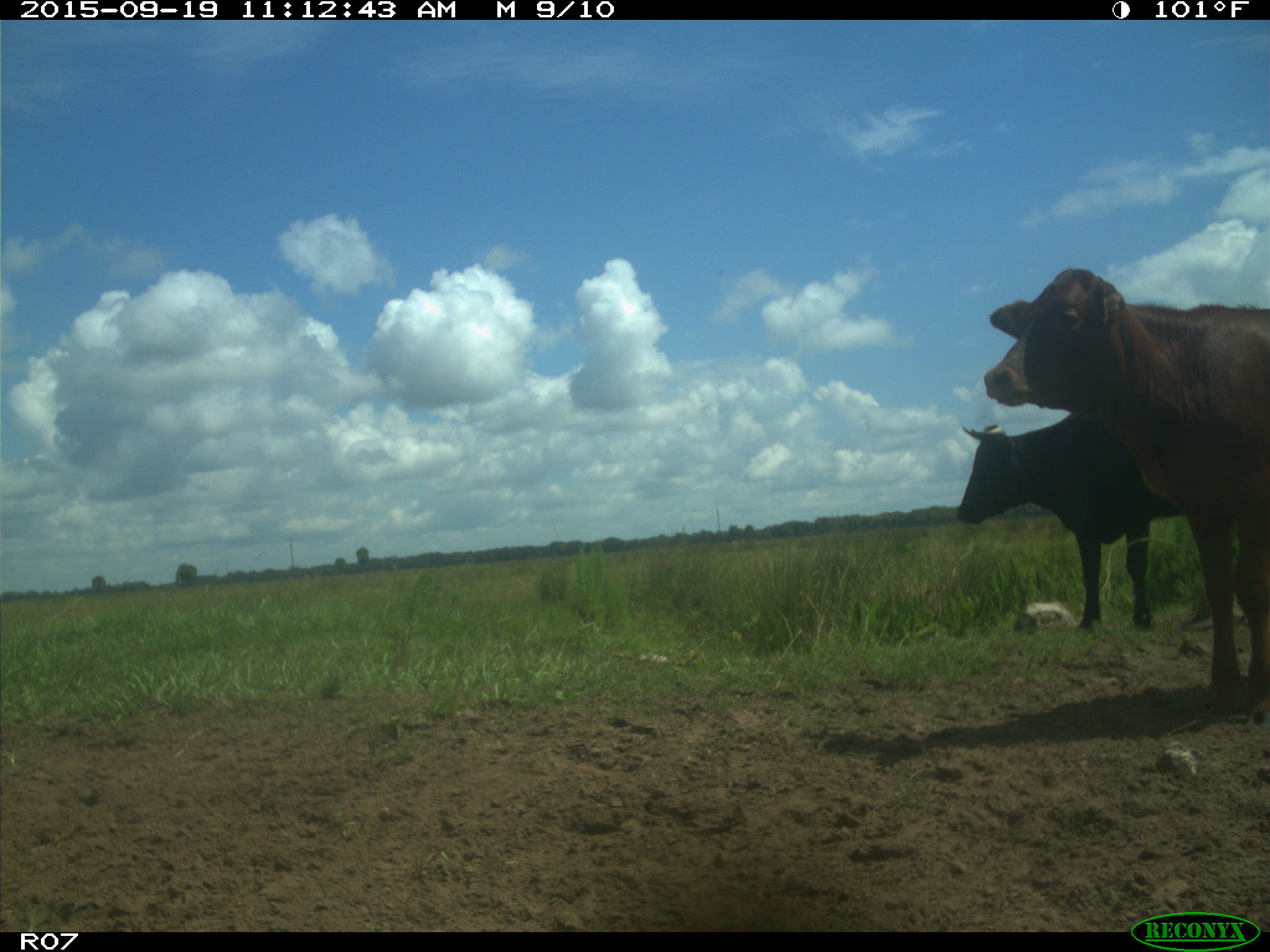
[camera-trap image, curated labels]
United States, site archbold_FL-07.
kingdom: Animalia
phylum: Chordata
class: Mammalia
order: Artiodactyla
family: Bovidae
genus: Bos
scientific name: Bos taurus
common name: domestic cow